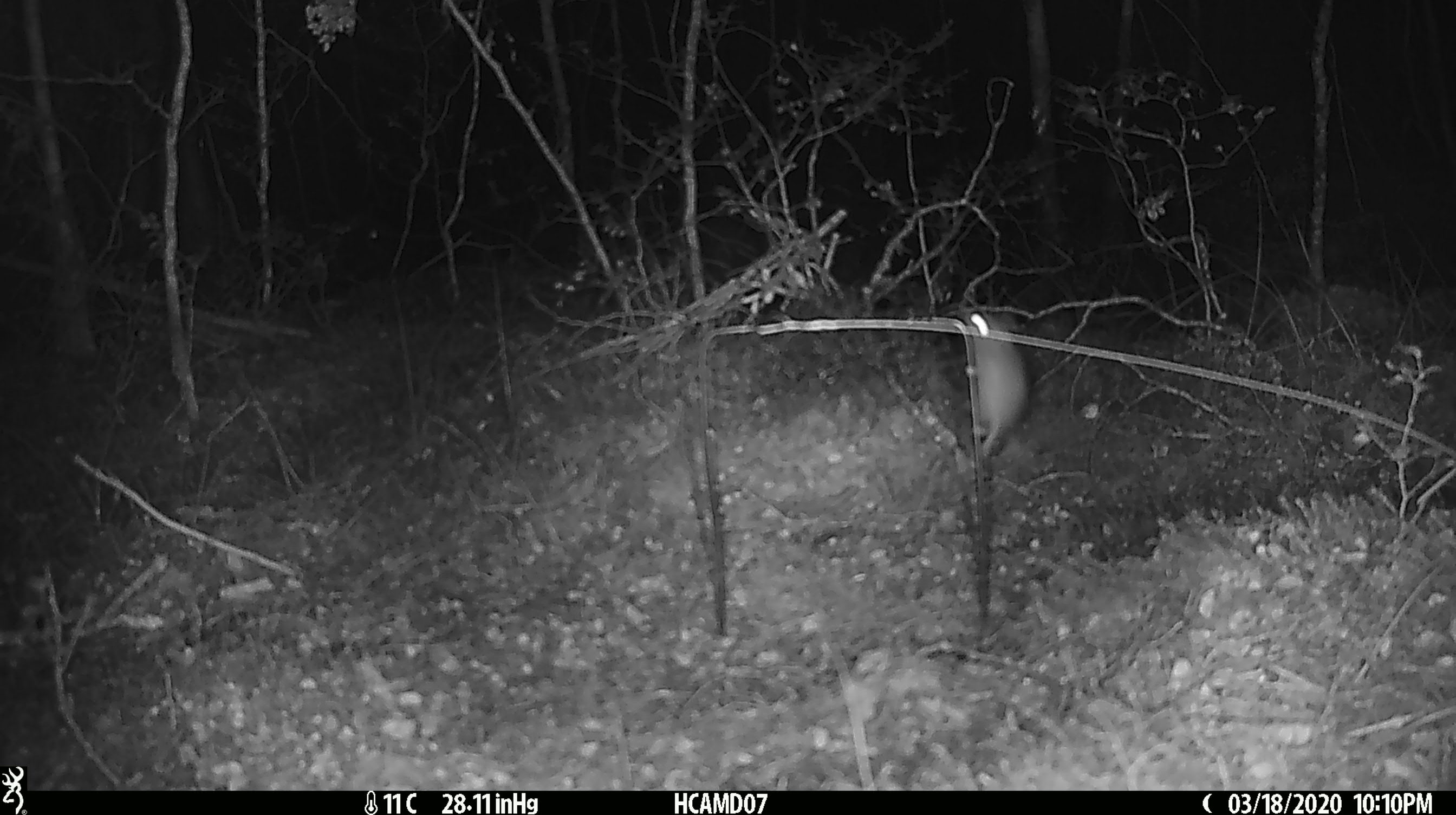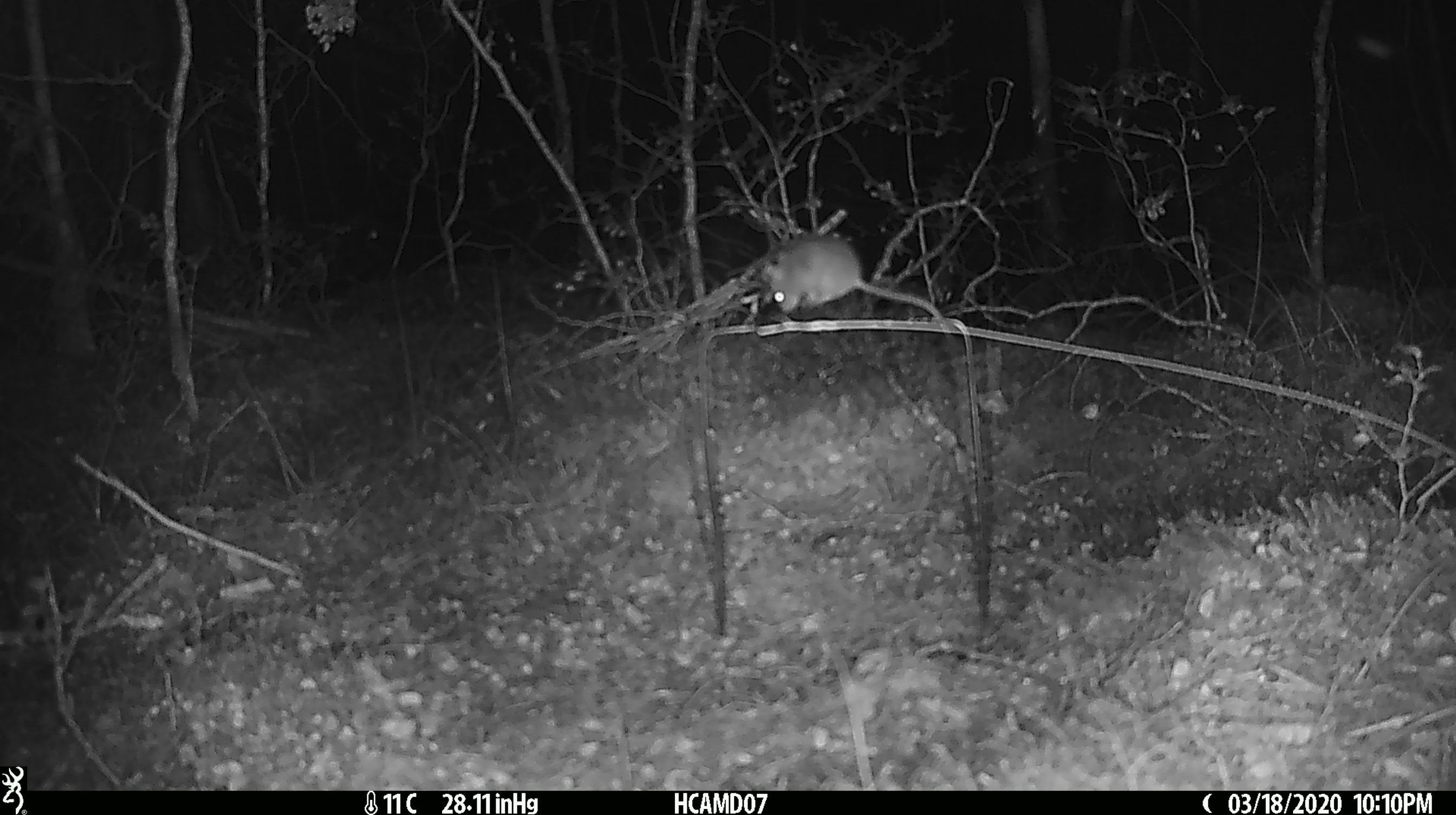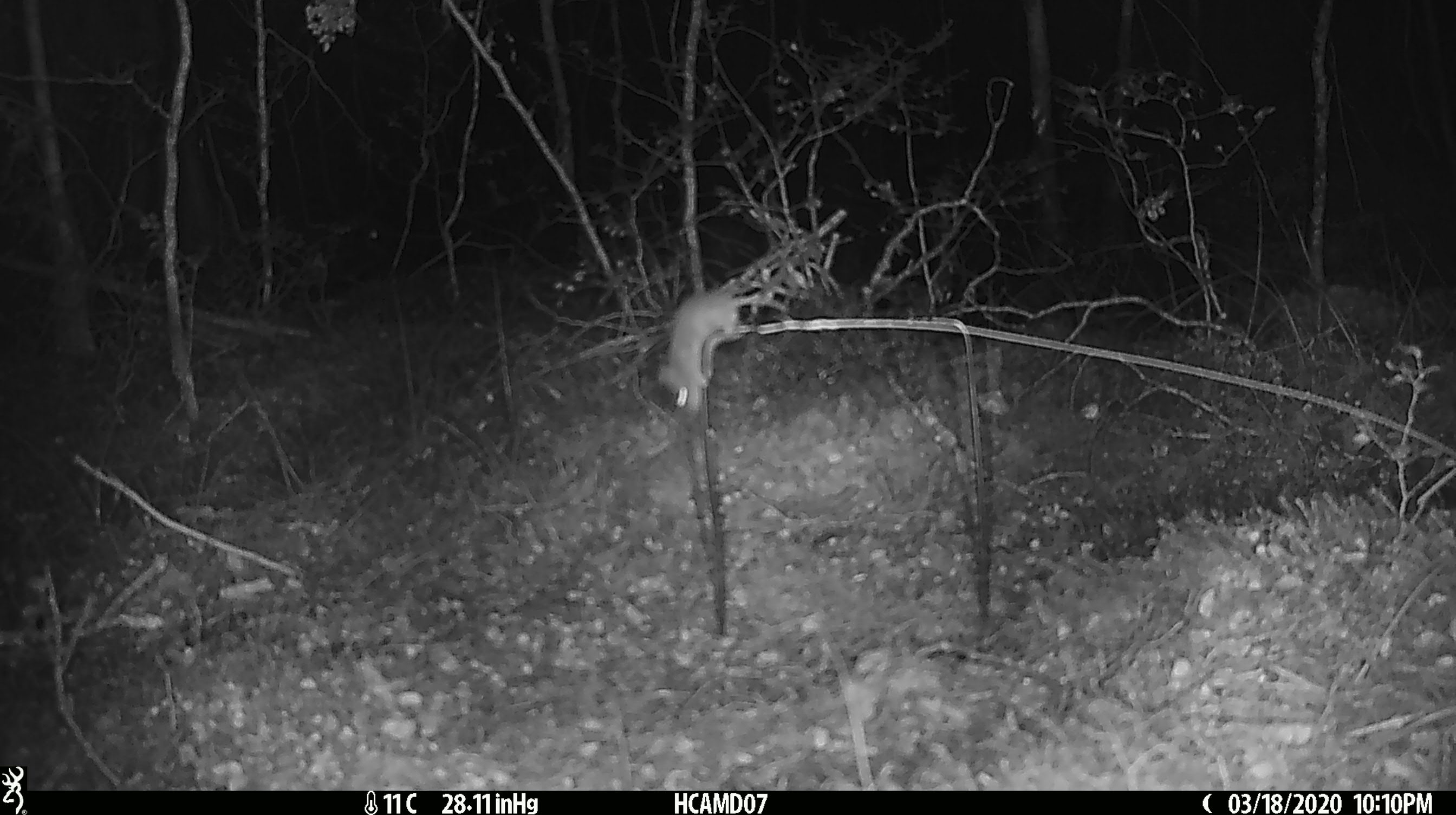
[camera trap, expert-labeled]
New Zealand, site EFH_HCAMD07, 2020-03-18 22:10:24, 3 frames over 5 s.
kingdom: Animalia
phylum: Chordata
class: Mammalia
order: Rodentia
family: Muridae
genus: Mus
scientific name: Mus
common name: mouse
Mouse (Mus).